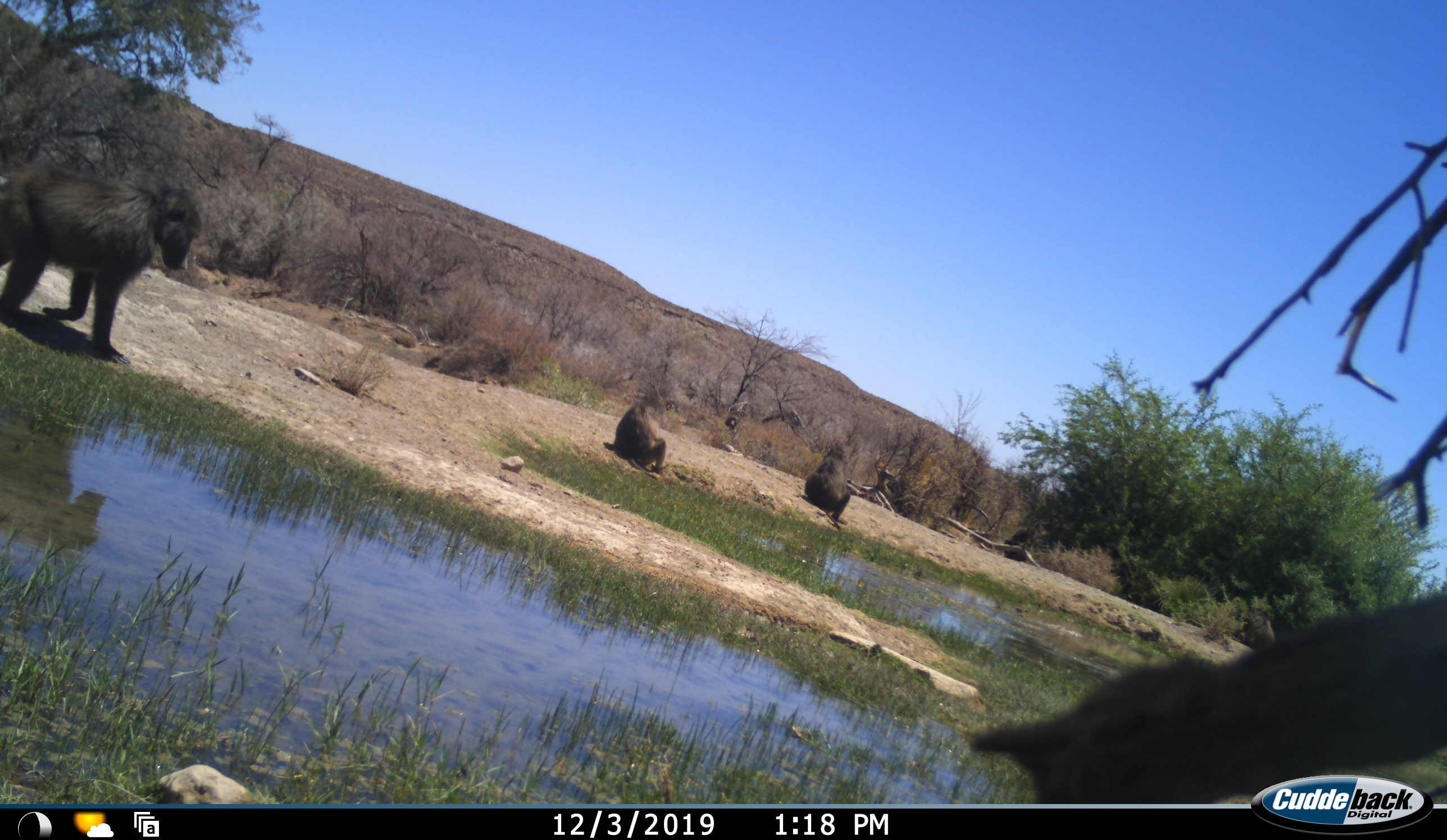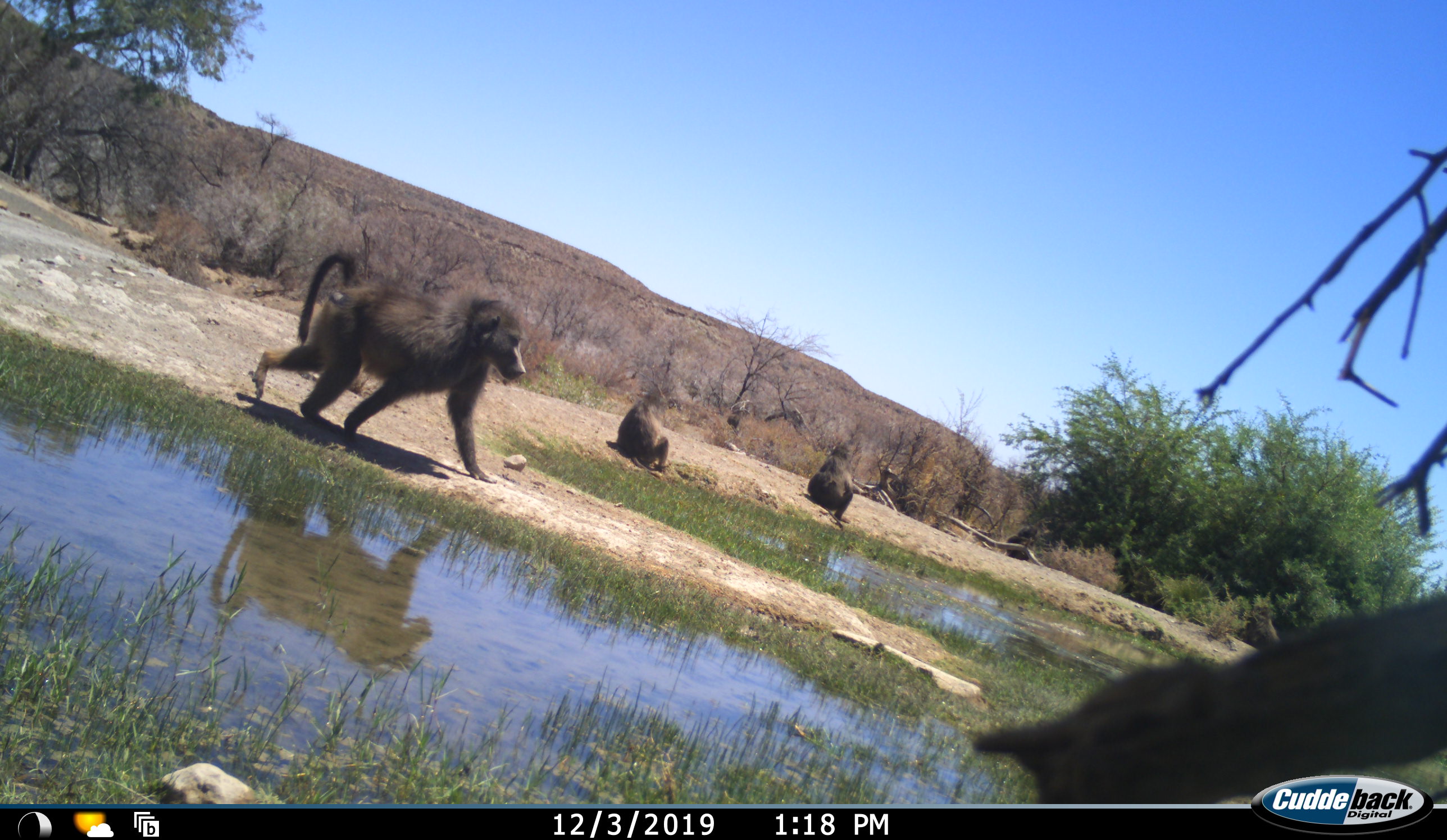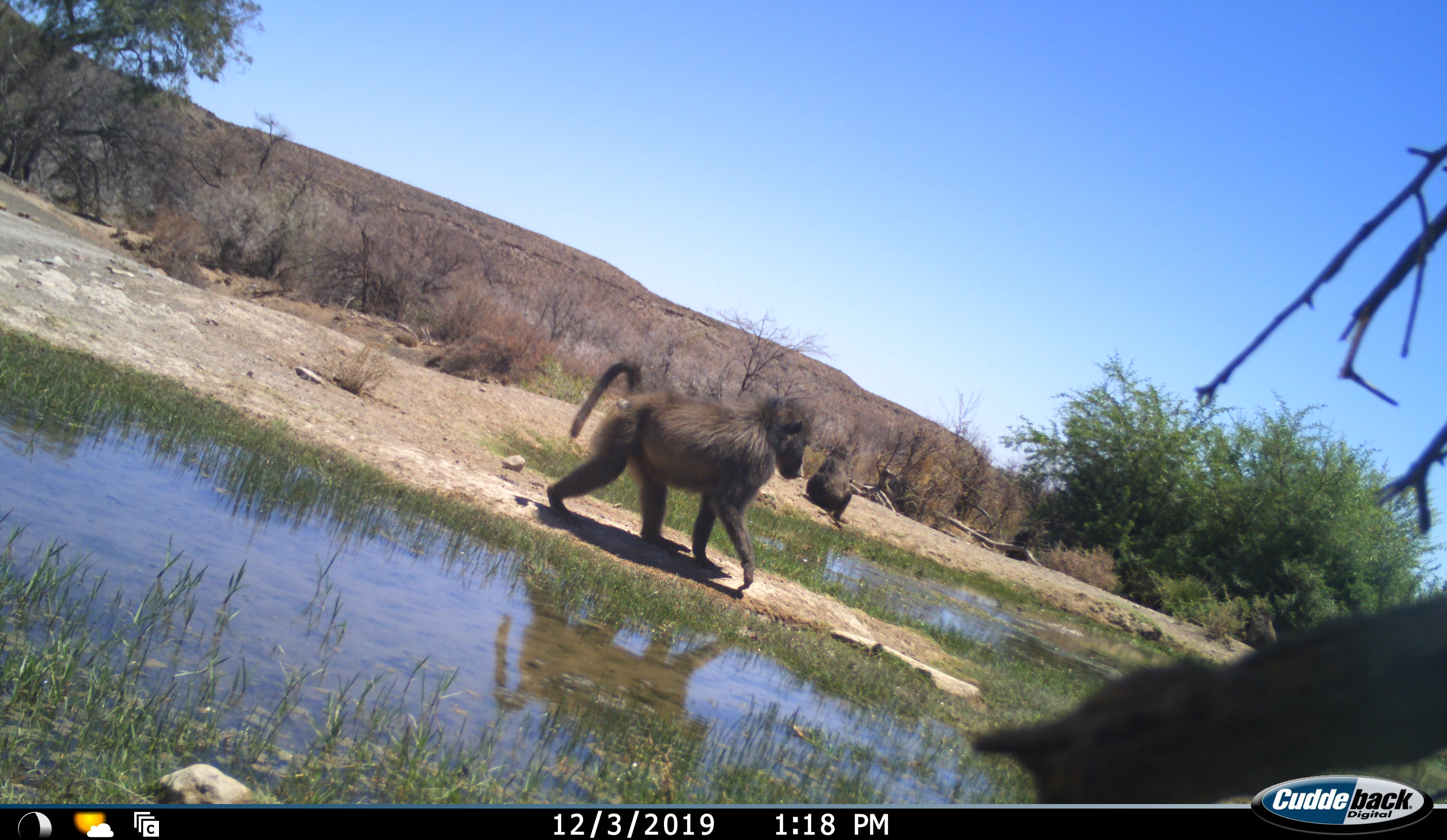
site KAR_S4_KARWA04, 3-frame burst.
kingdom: Animalia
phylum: Chordata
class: Mammalia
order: Primates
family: Cercopithecidae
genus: Papio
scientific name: Papio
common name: baboon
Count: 3.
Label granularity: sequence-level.